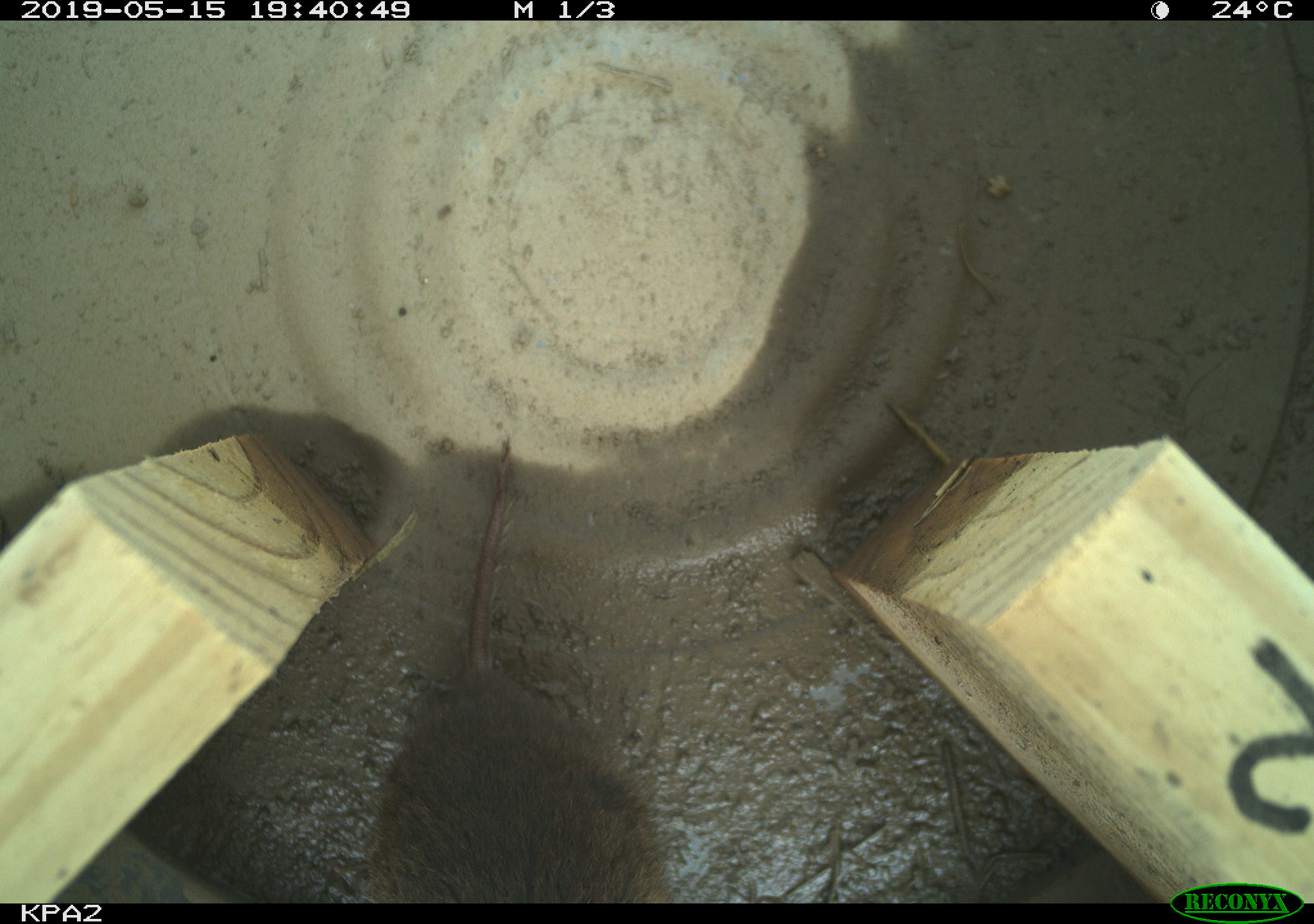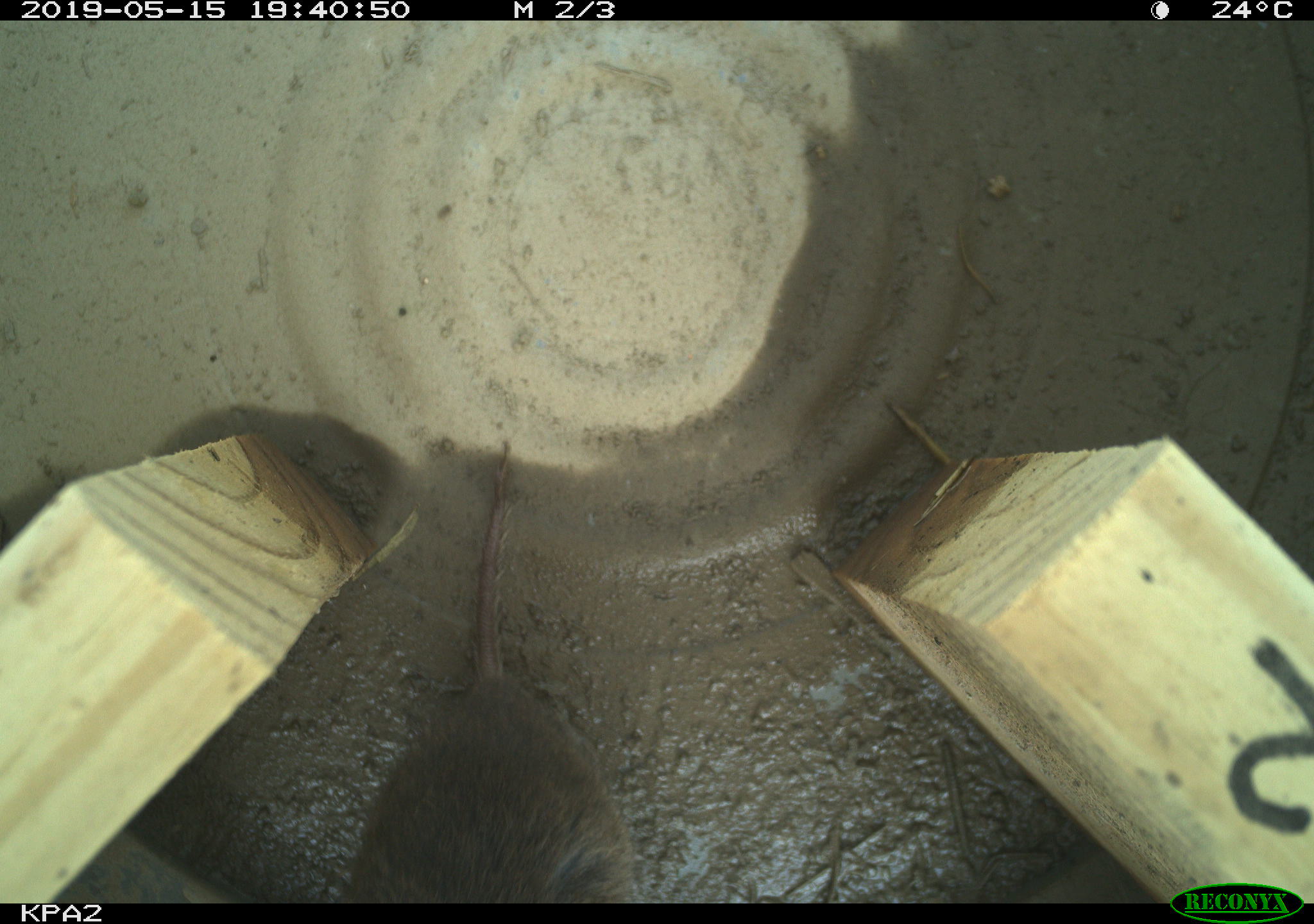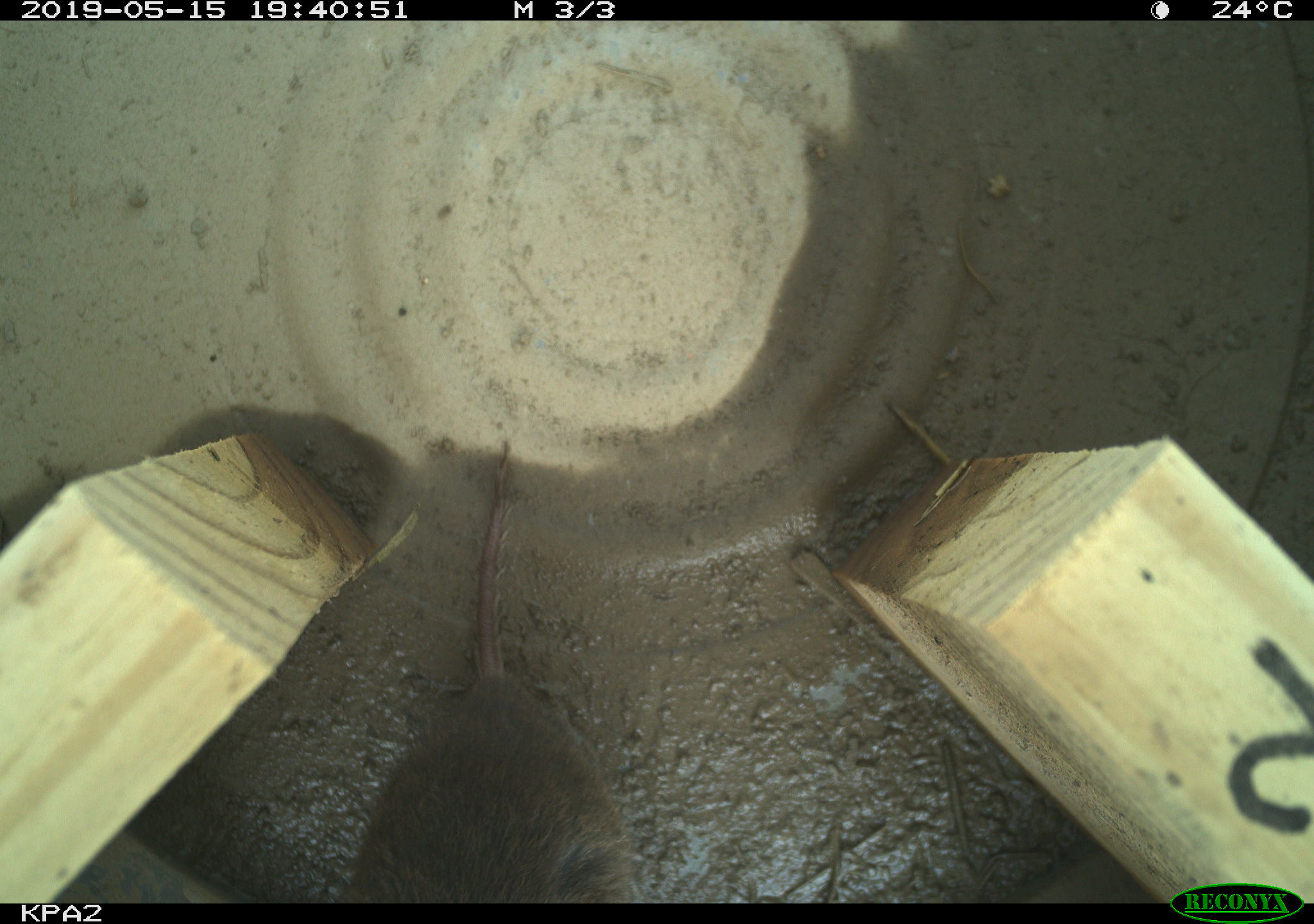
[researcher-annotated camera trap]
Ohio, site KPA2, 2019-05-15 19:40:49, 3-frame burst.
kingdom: Animalia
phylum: Chordata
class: Mammalia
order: Rodentia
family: Cricetidae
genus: Microtus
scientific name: Microtus pennsylvanicus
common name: meadow vole